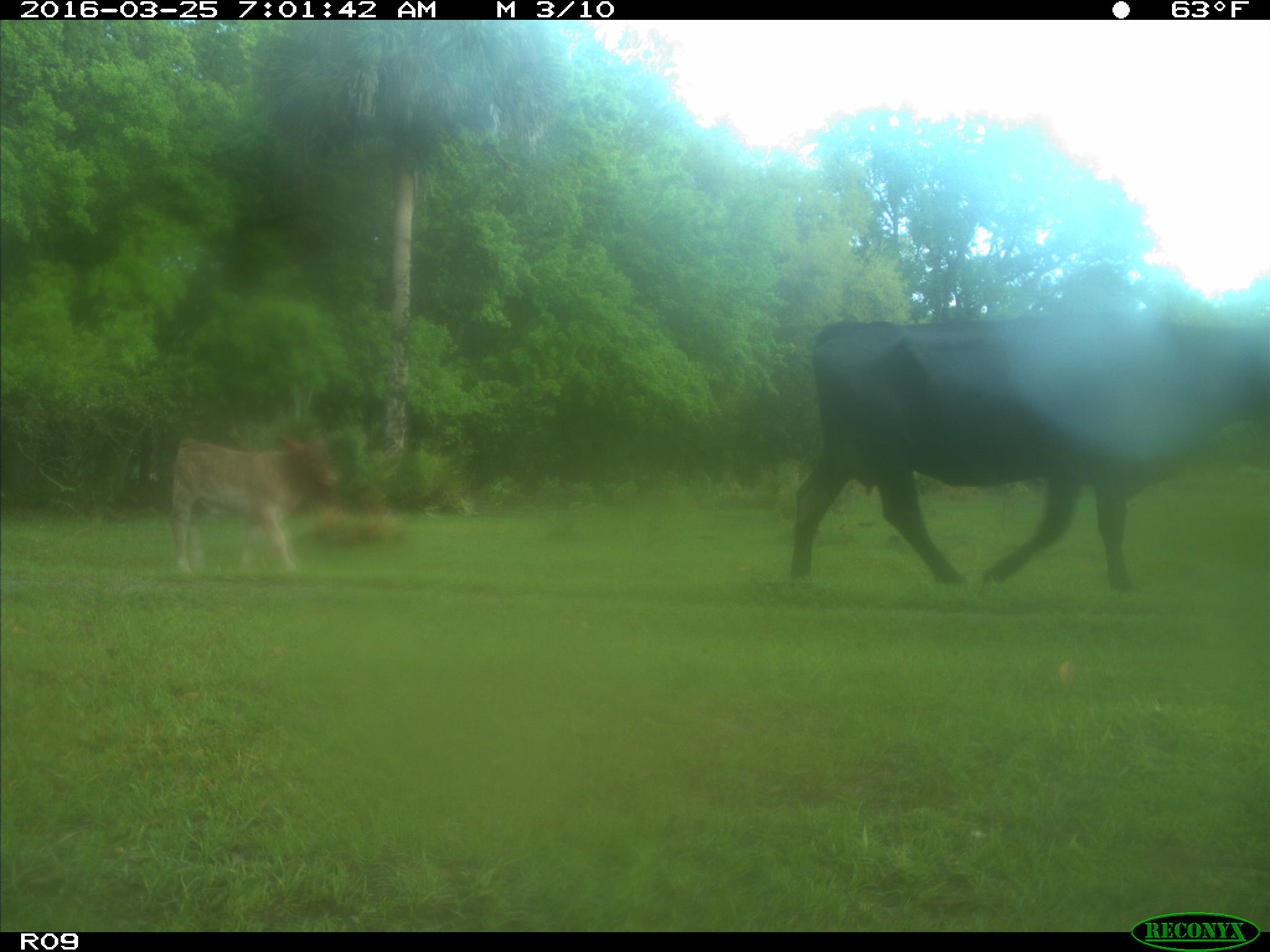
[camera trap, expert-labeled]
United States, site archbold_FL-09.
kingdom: Animalia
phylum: Chordata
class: Mammalia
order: Artiodactyla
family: Bovidae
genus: Bos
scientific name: Bos taurus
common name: domestic cow